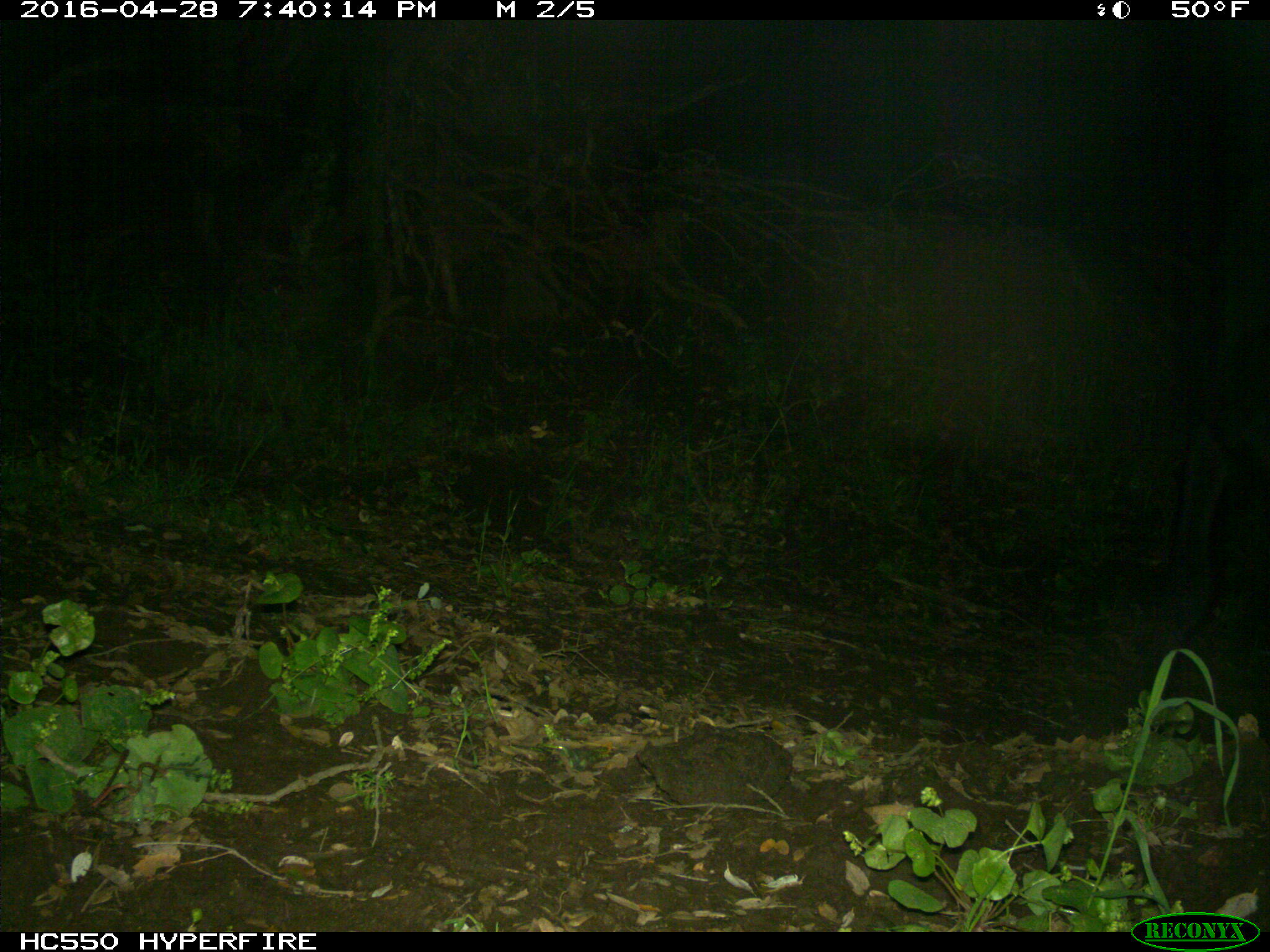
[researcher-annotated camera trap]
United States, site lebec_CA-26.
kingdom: Animalia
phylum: Chordata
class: Mammalia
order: Artiodactyla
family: Bovidae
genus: Bos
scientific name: Bos taurus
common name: domestic cow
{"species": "Bos taurus (domestic cow)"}